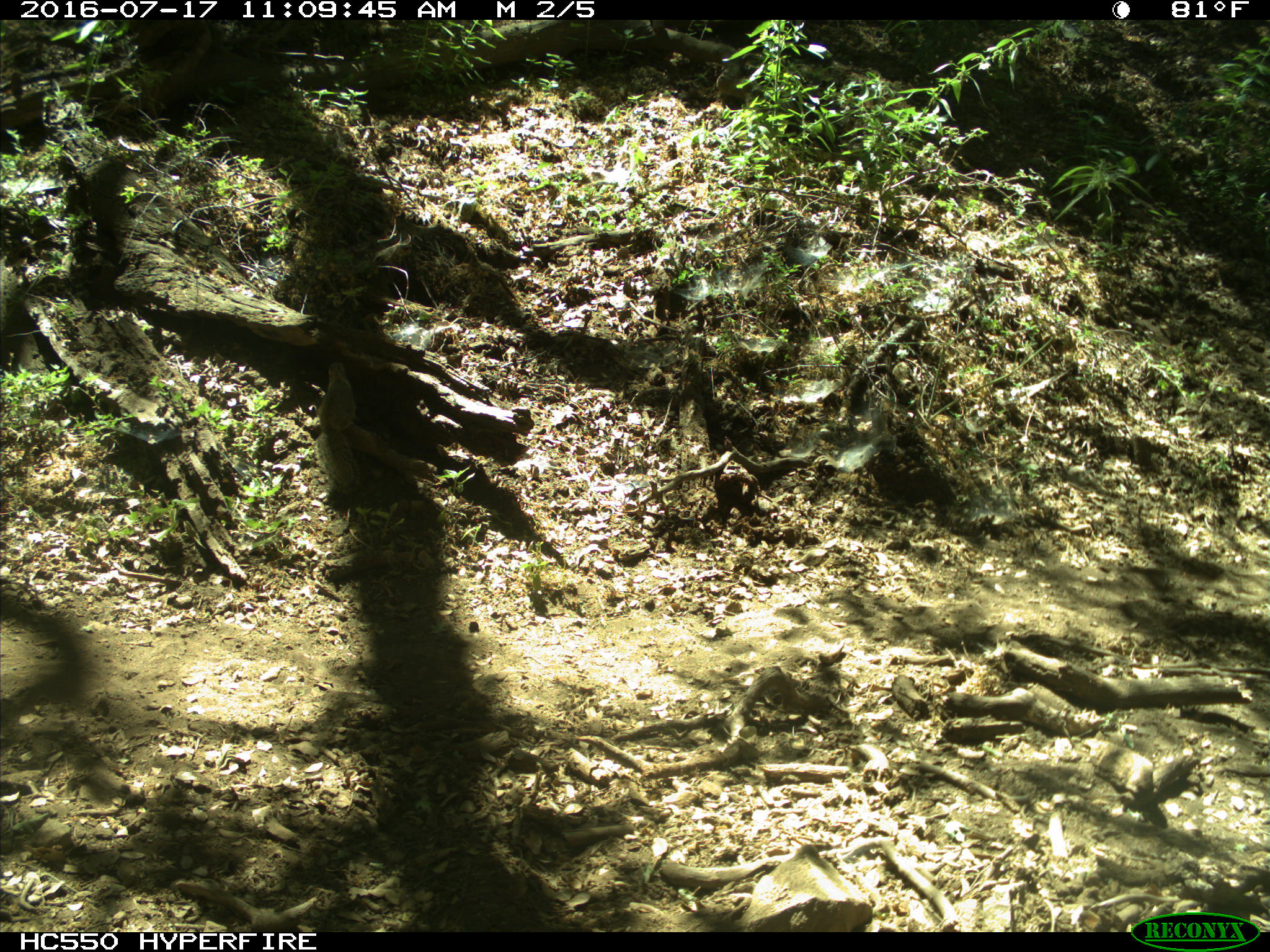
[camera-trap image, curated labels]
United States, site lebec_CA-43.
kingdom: Animalia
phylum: Chordata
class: Mammalia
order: Rodentia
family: Sciuridae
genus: Otospermophilus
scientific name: Otospermophilus beecheyi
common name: california ground squirrel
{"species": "Otospermophilus beecheyi (california ground squirrel)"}